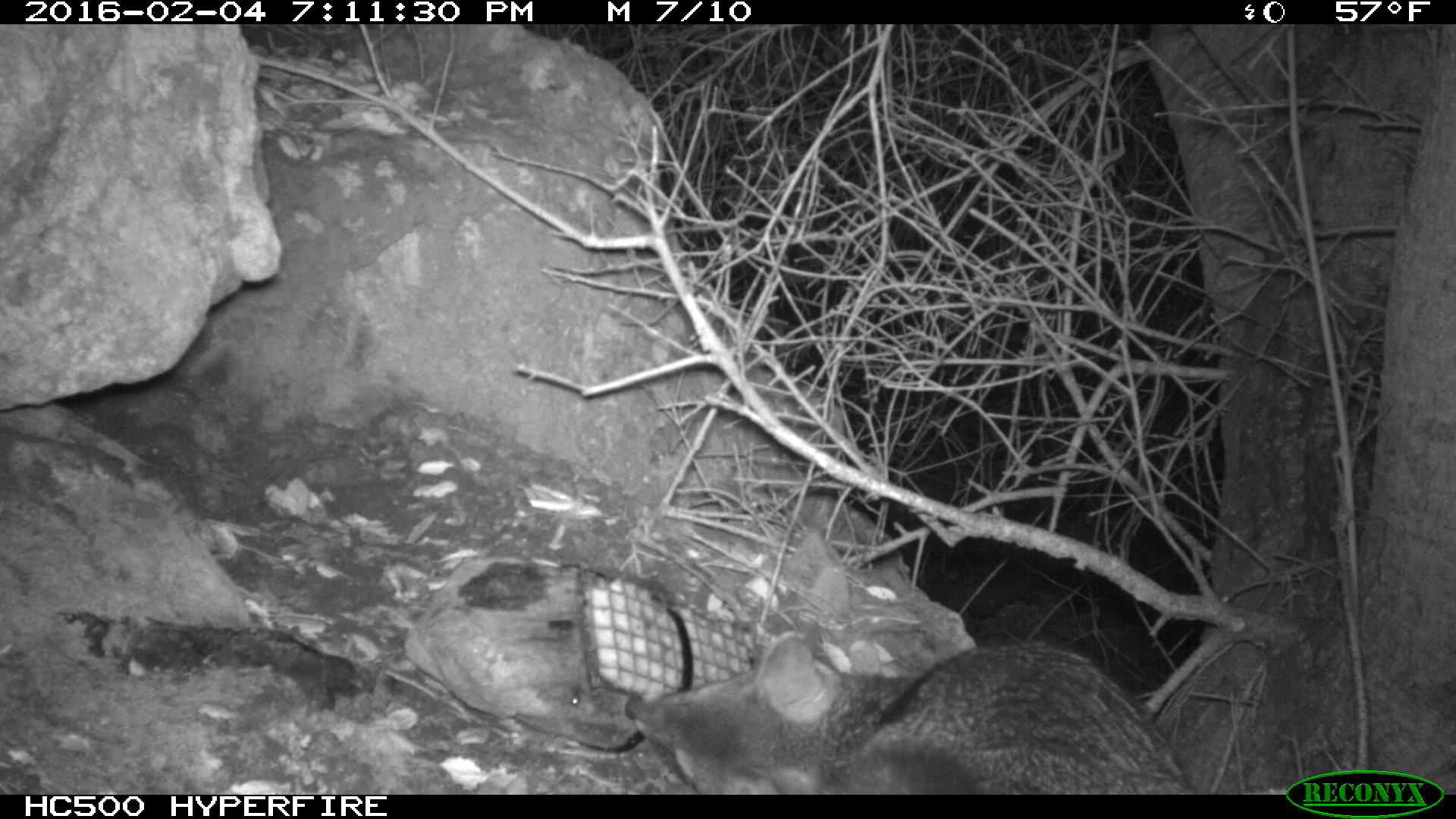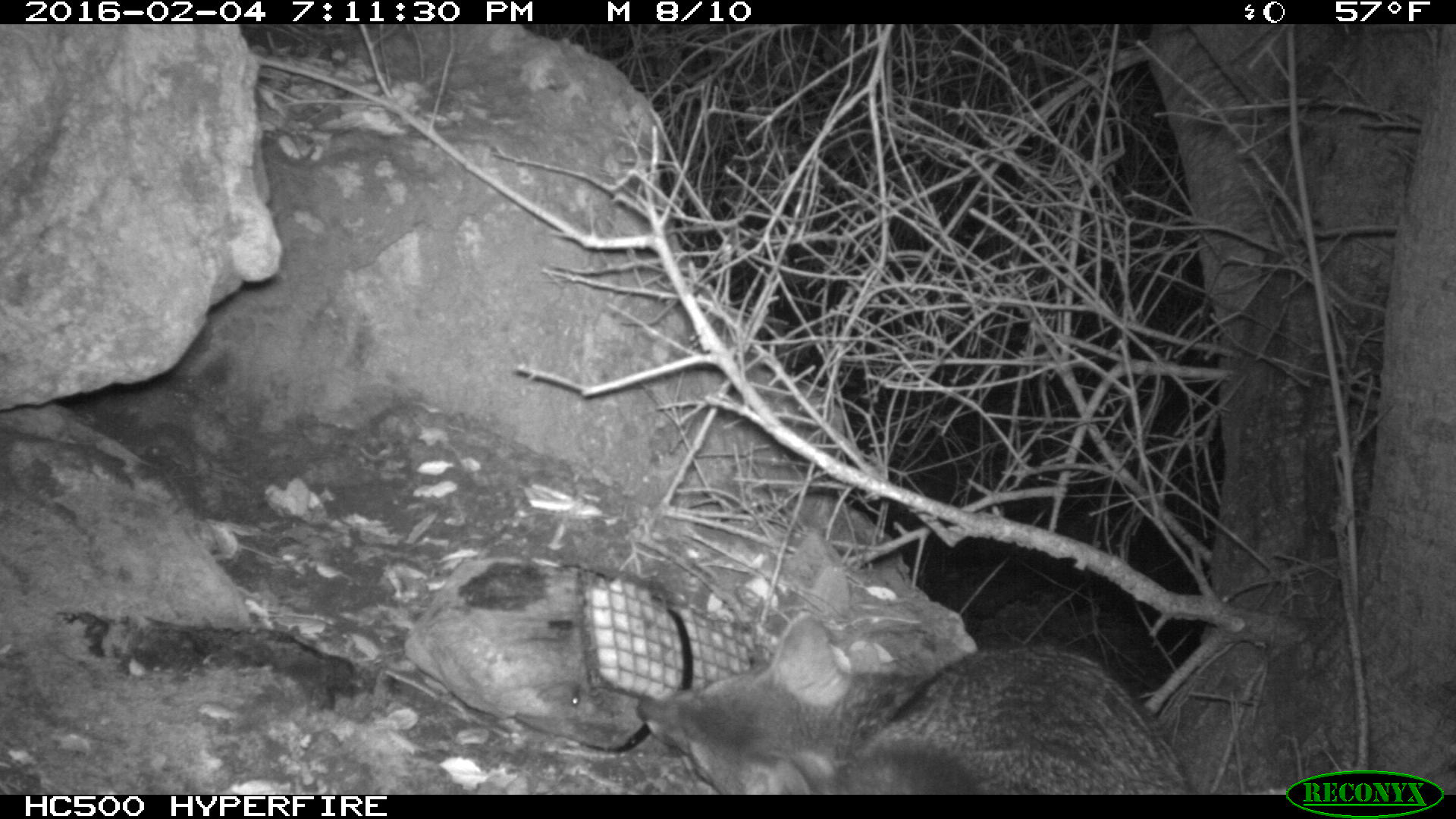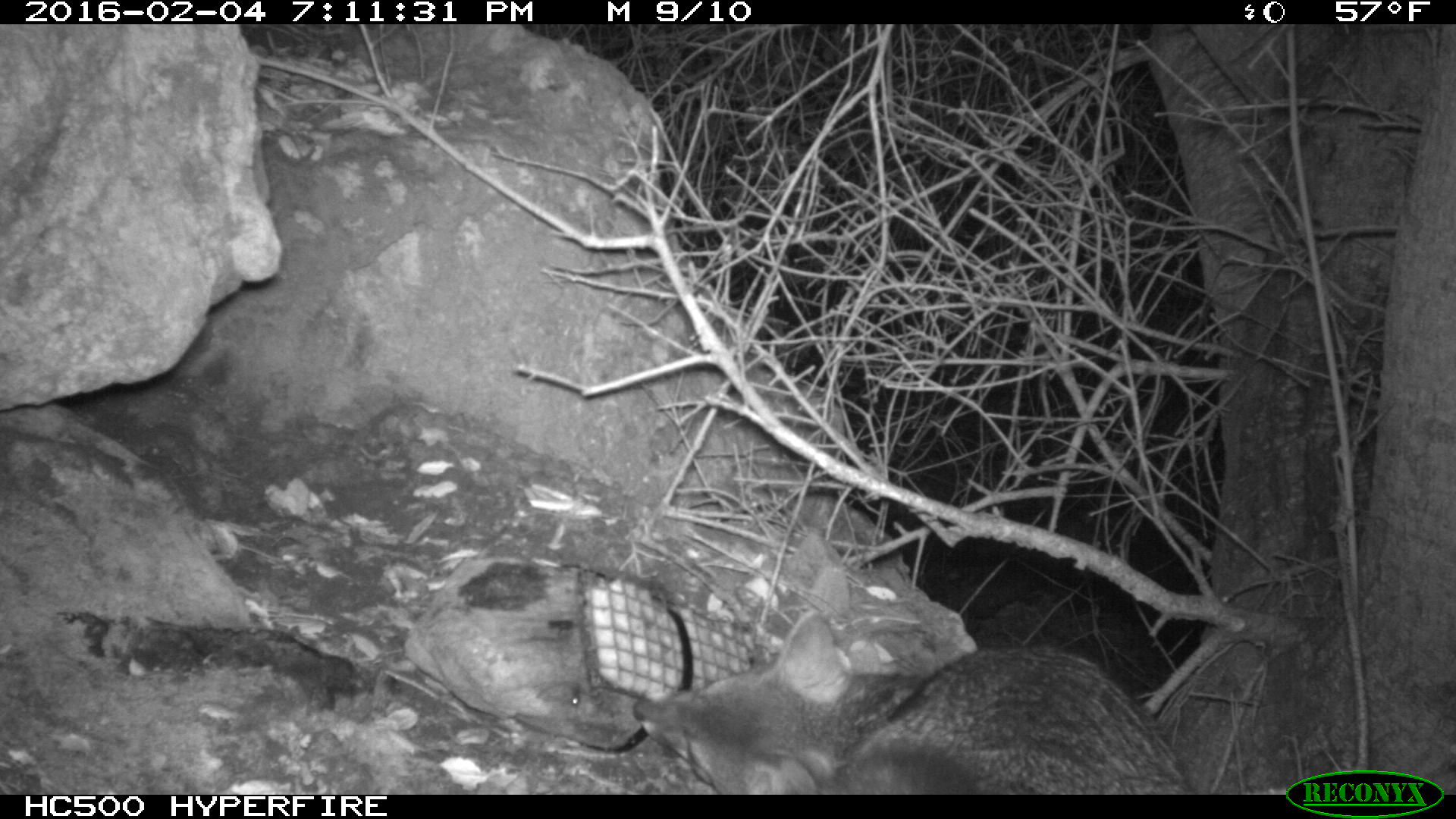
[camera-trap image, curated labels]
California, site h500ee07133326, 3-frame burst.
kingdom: Animalia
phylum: Chordata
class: Mammalia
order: Carnivora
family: Canidae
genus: Urocyon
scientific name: Urocyon littoralis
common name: island fox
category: fox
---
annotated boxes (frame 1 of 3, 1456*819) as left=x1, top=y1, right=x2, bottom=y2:
fox: left=623, top=629, right=1189, bottom=792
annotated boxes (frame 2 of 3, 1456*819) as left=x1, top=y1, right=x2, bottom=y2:
fox: left=634, top=612, right=1189, bottom=792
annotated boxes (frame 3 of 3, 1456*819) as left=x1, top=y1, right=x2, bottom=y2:
fox: left=633, top=609, right=1189, bottom=792